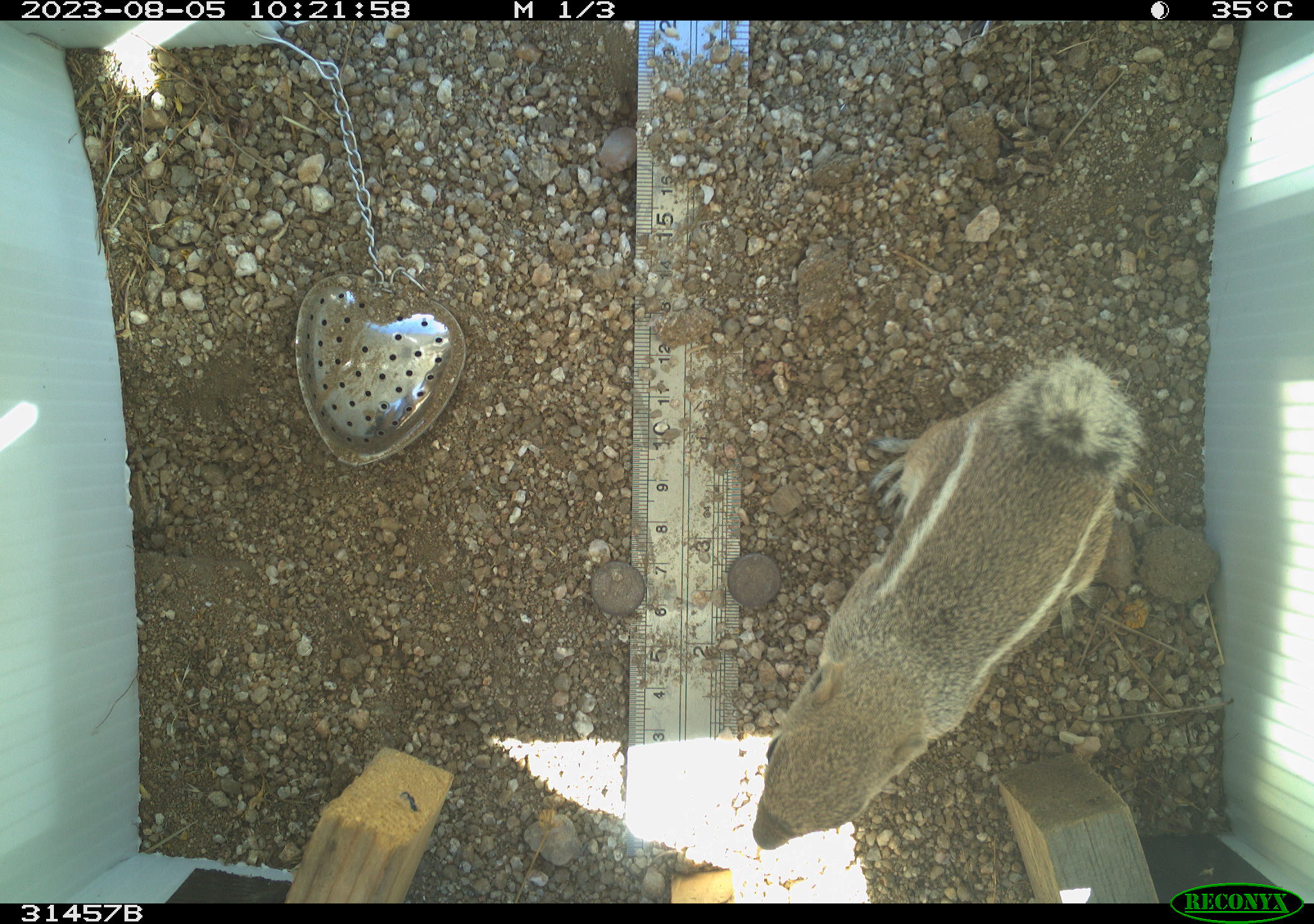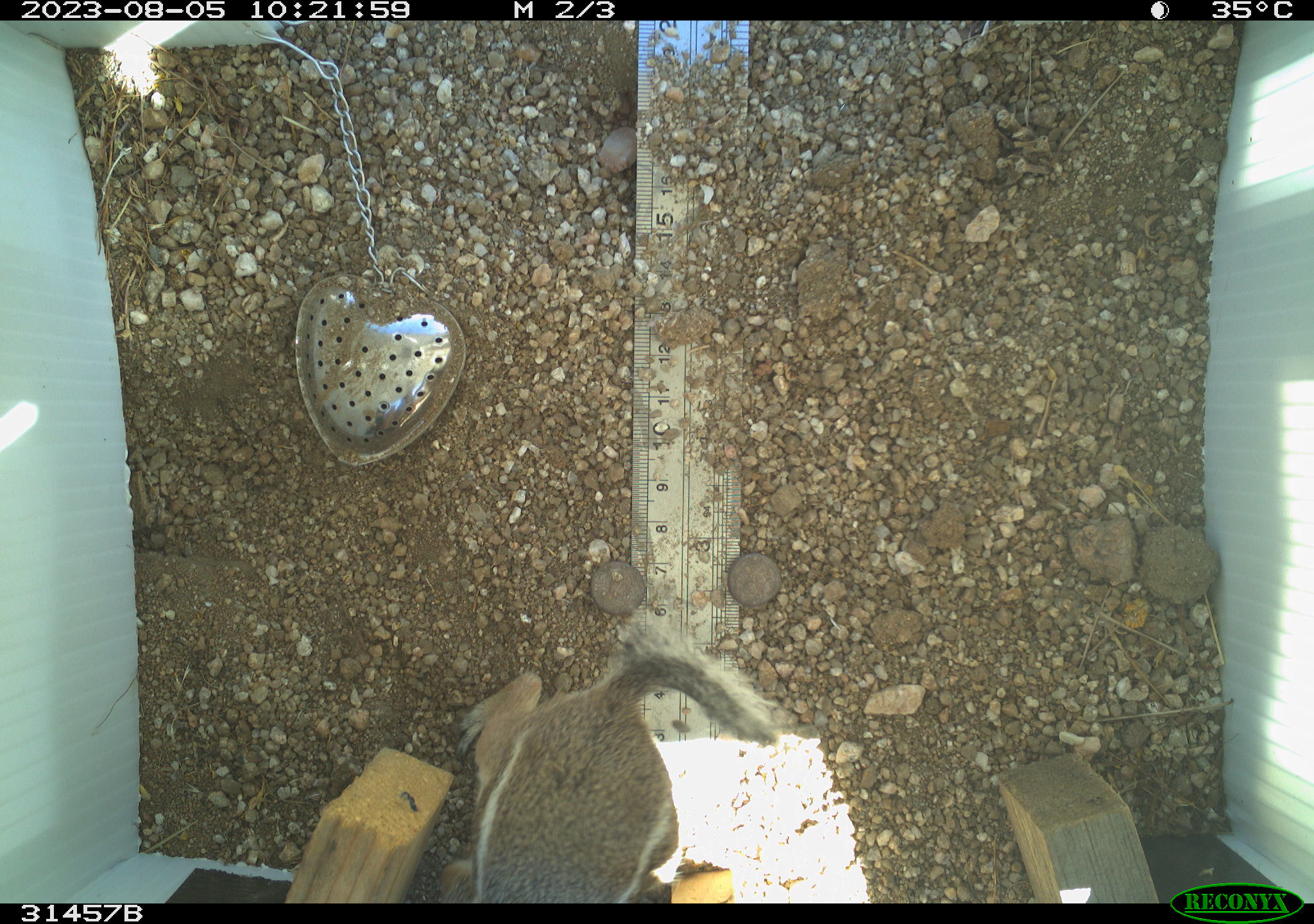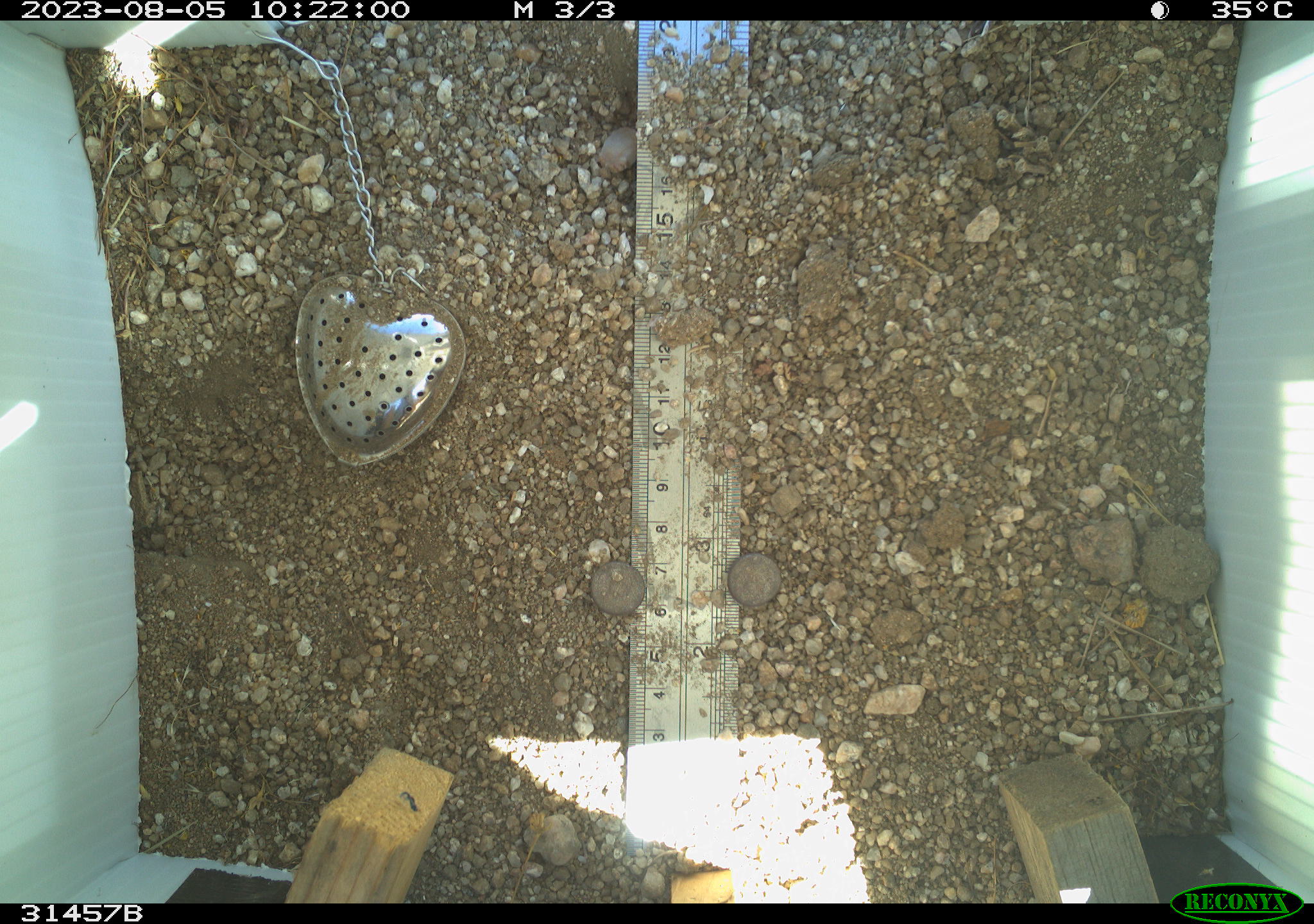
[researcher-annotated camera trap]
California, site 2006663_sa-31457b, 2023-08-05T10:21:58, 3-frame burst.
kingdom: Animalia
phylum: Chordata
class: Mammalia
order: Rodentia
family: Sciuridae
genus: Ammospermophilus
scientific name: Ammospermophilus leucurus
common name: white-tailed antelope squirrel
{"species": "white-tailed antelope squirrel (Ammospermophilus leucurus)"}